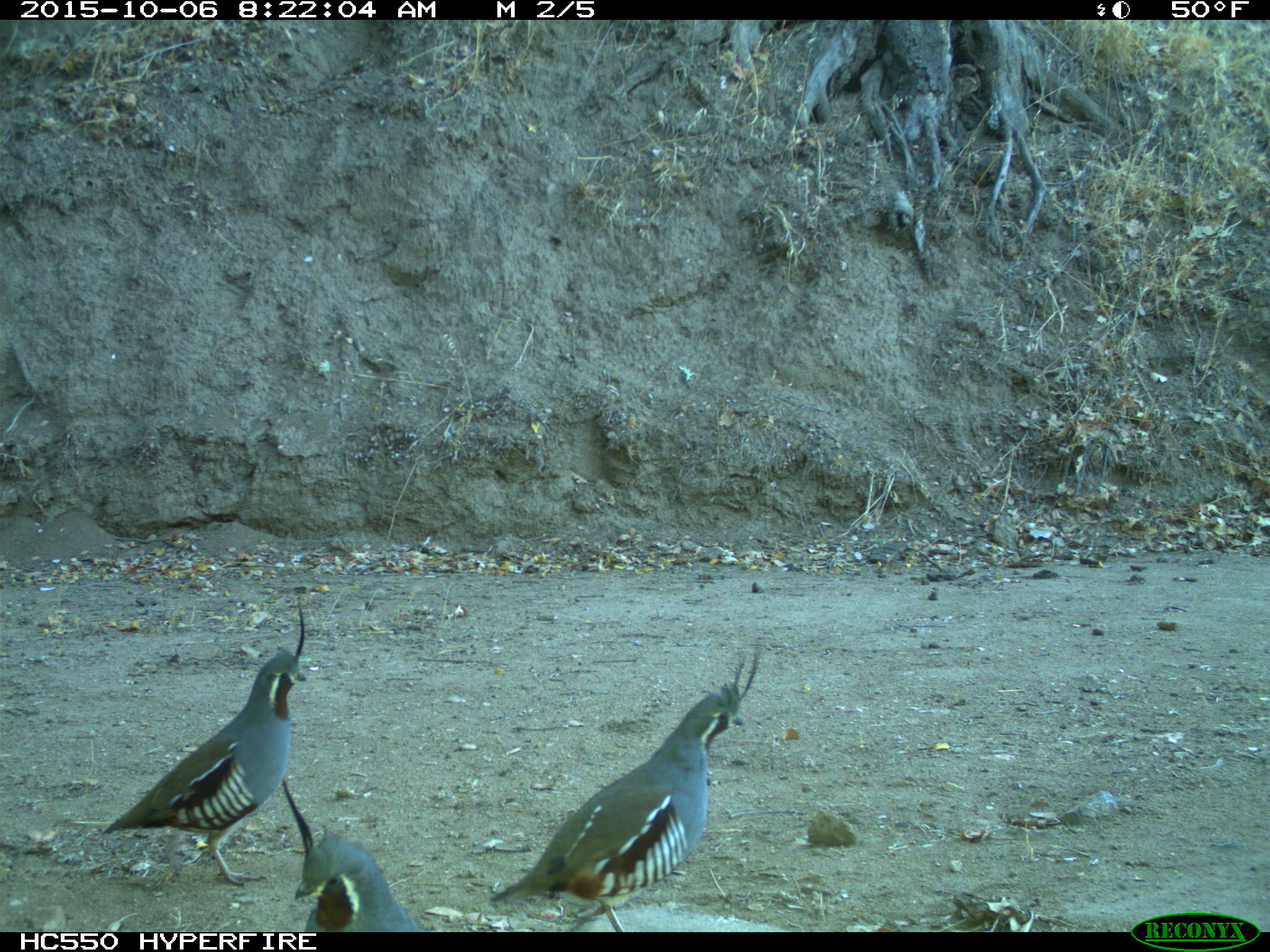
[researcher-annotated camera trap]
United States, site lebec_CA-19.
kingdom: Animalia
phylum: Chordata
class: Aves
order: Galliformes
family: Odontophoridae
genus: Callipepla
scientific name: Callipepla californica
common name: california quail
Callipepla californica (california quail).